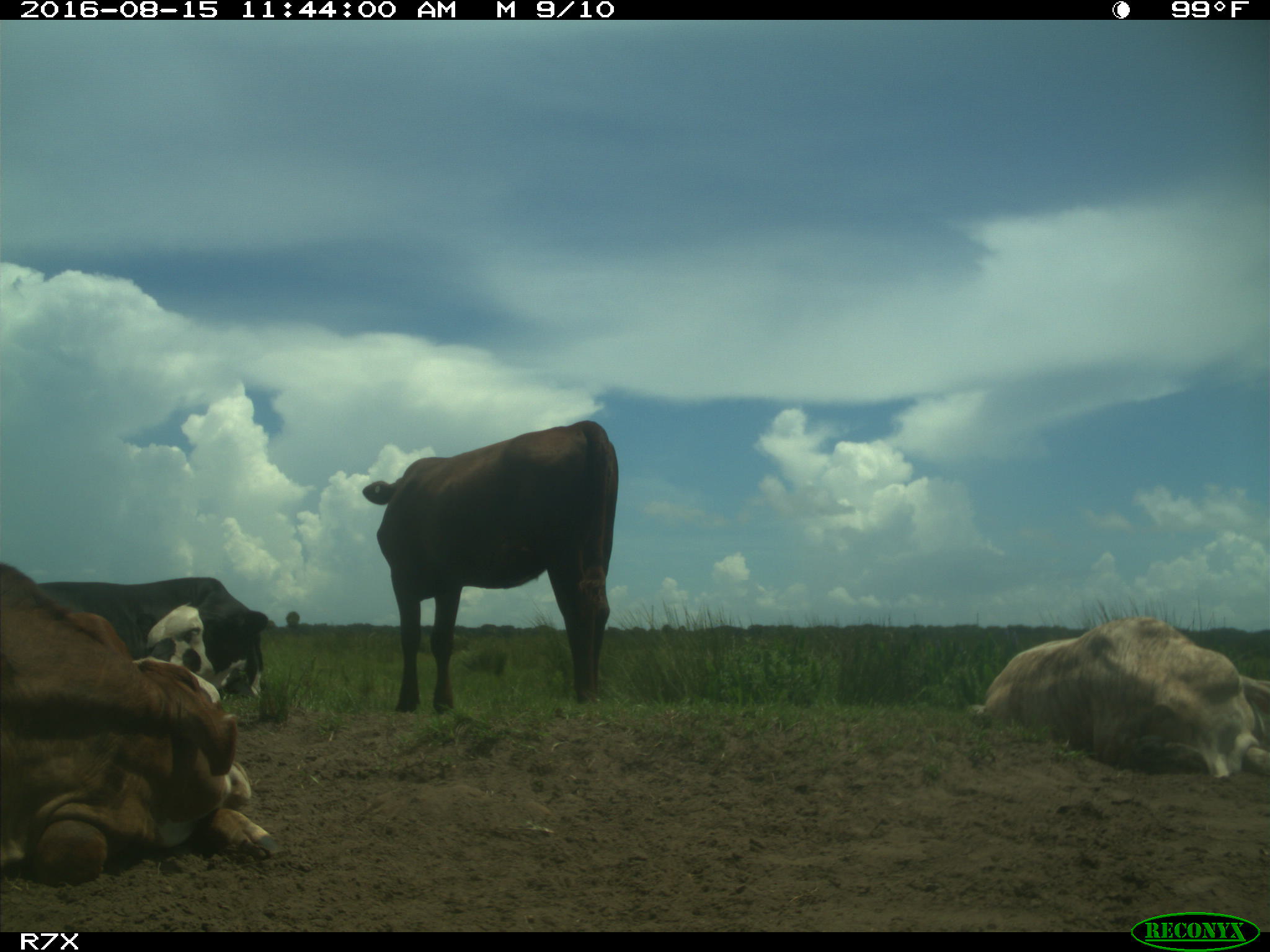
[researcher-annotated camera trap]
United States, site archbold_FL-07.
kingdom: Animalia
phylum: Chordata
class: Mammalia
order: Artiodactyla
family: Bovidae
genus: Bos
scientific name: Bos taurus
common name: domestic cow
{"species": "Bos taurus (domestic cow)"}